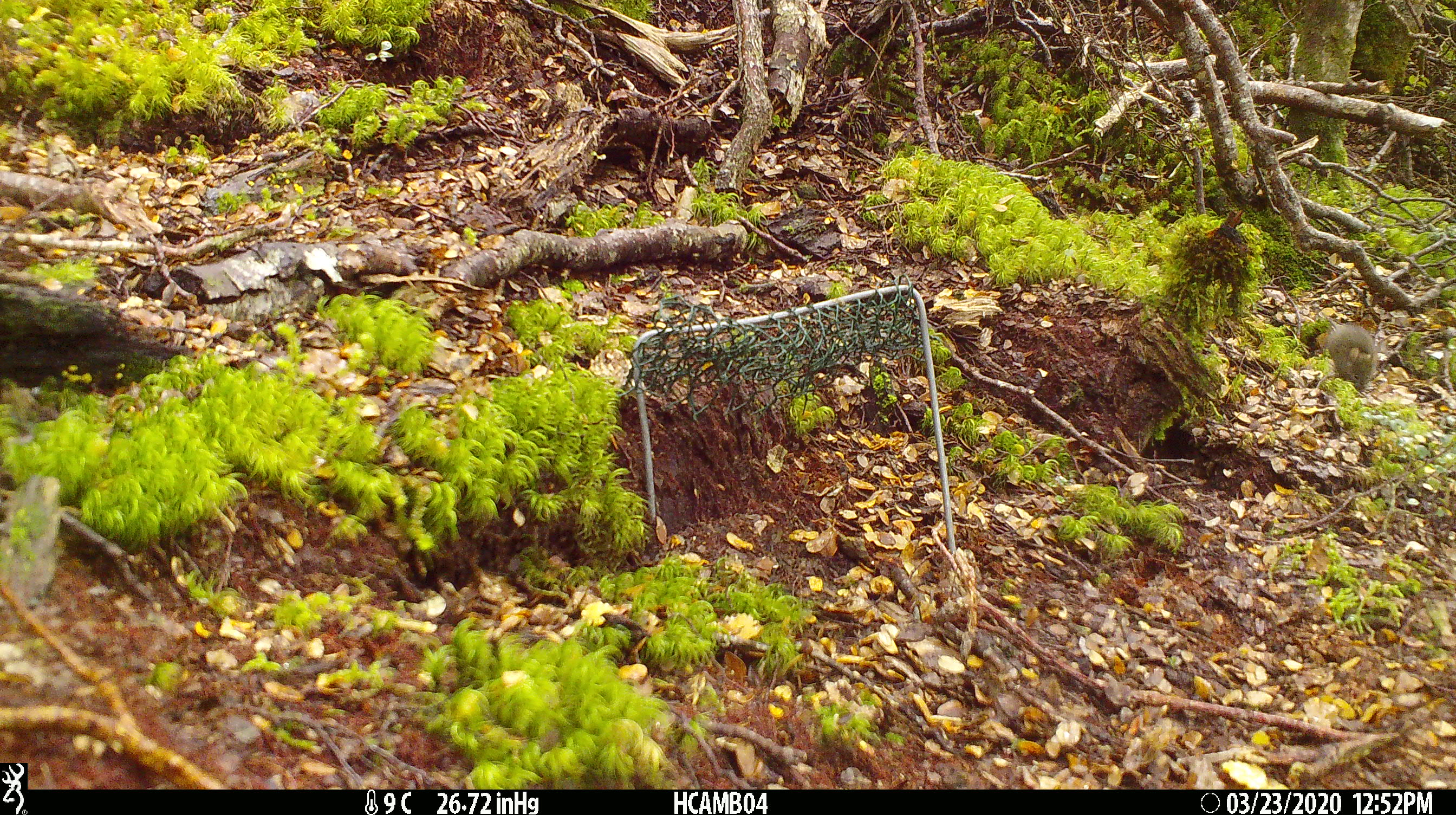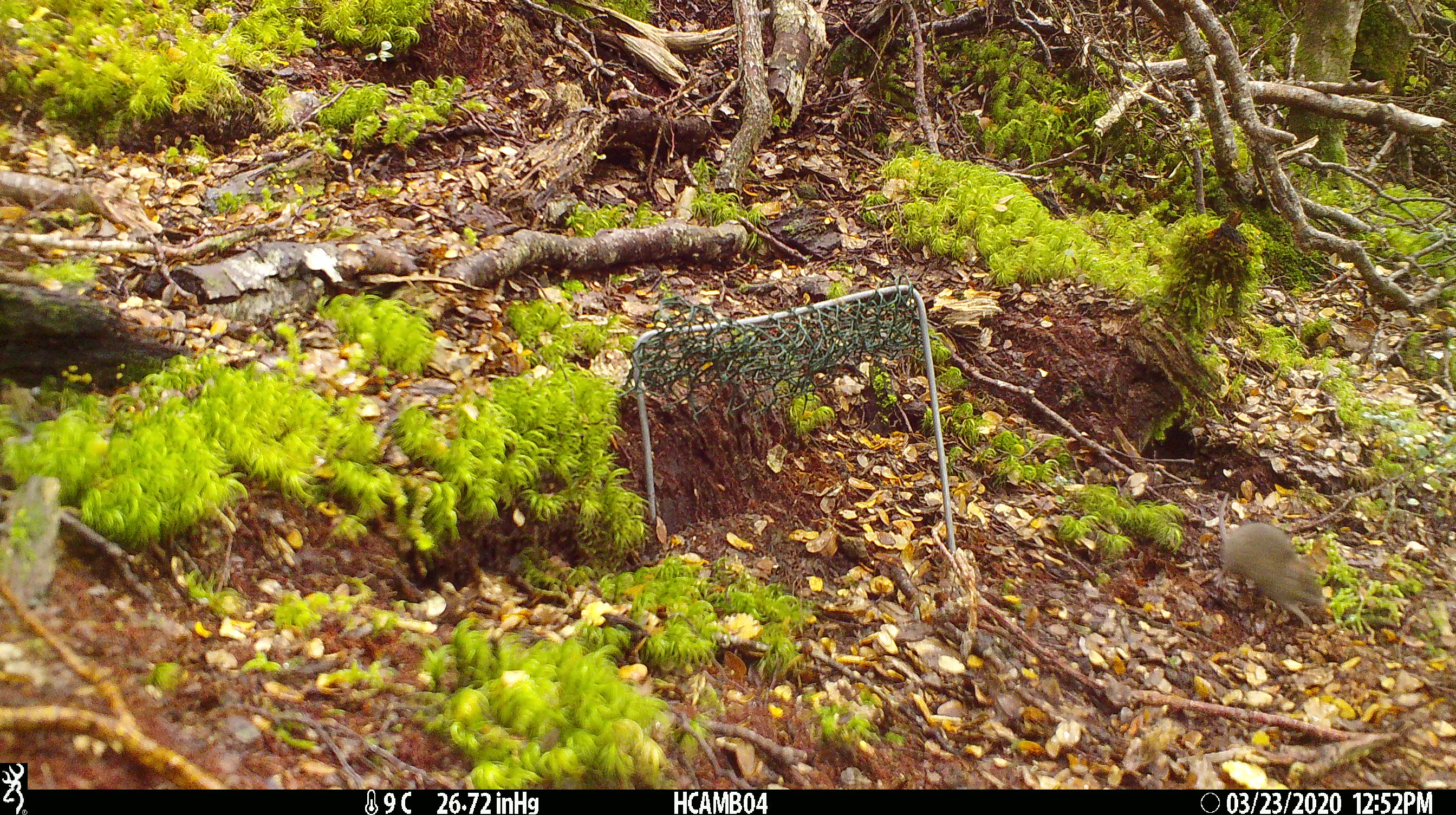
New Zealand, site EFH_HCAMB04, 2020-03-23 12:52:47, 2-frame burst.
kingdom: Animalia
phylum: Chordata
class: Mammalia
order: Rodentia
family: Muridae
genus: Mus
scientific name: Mus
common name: mouse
Mouse (Mus).